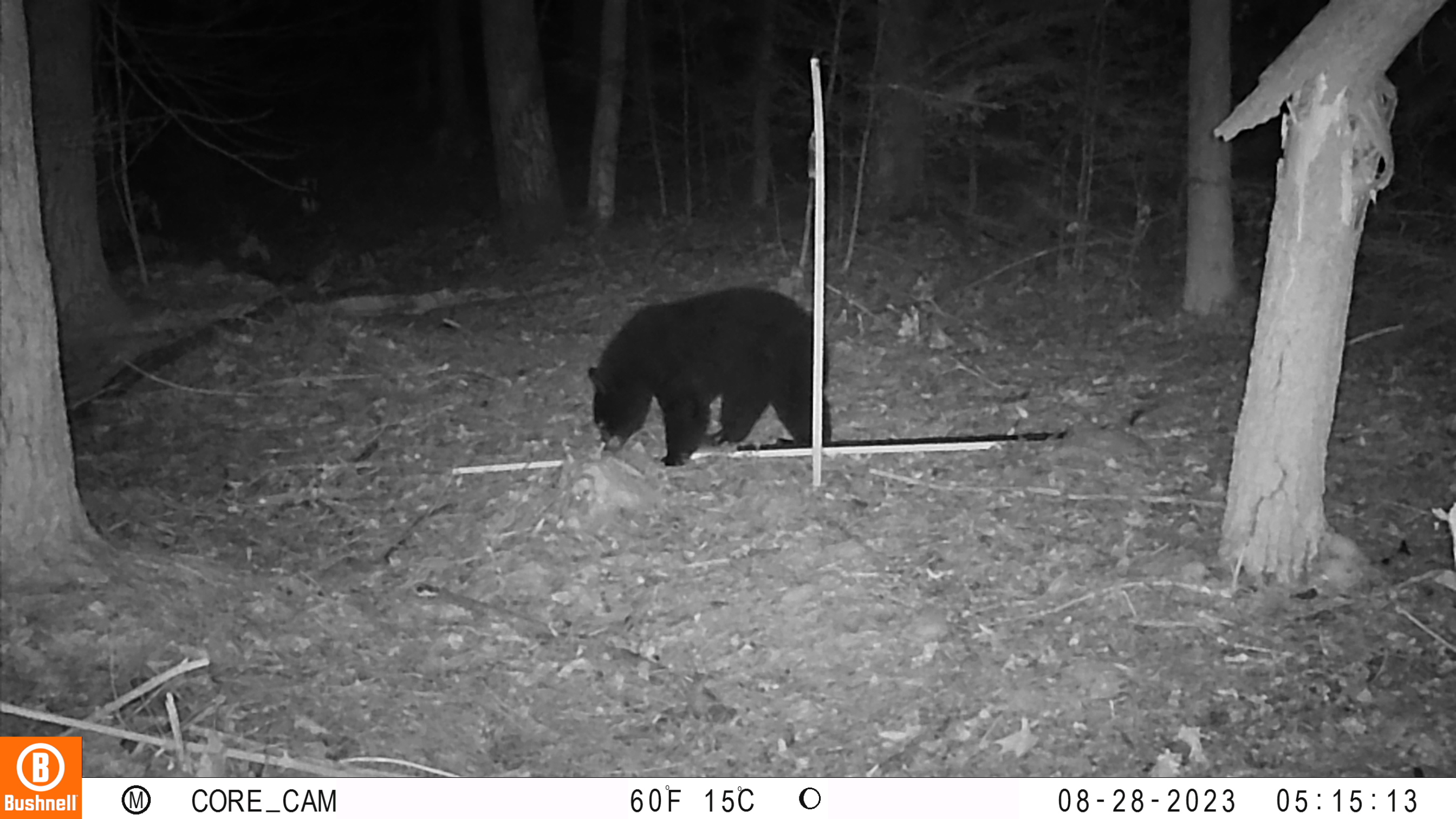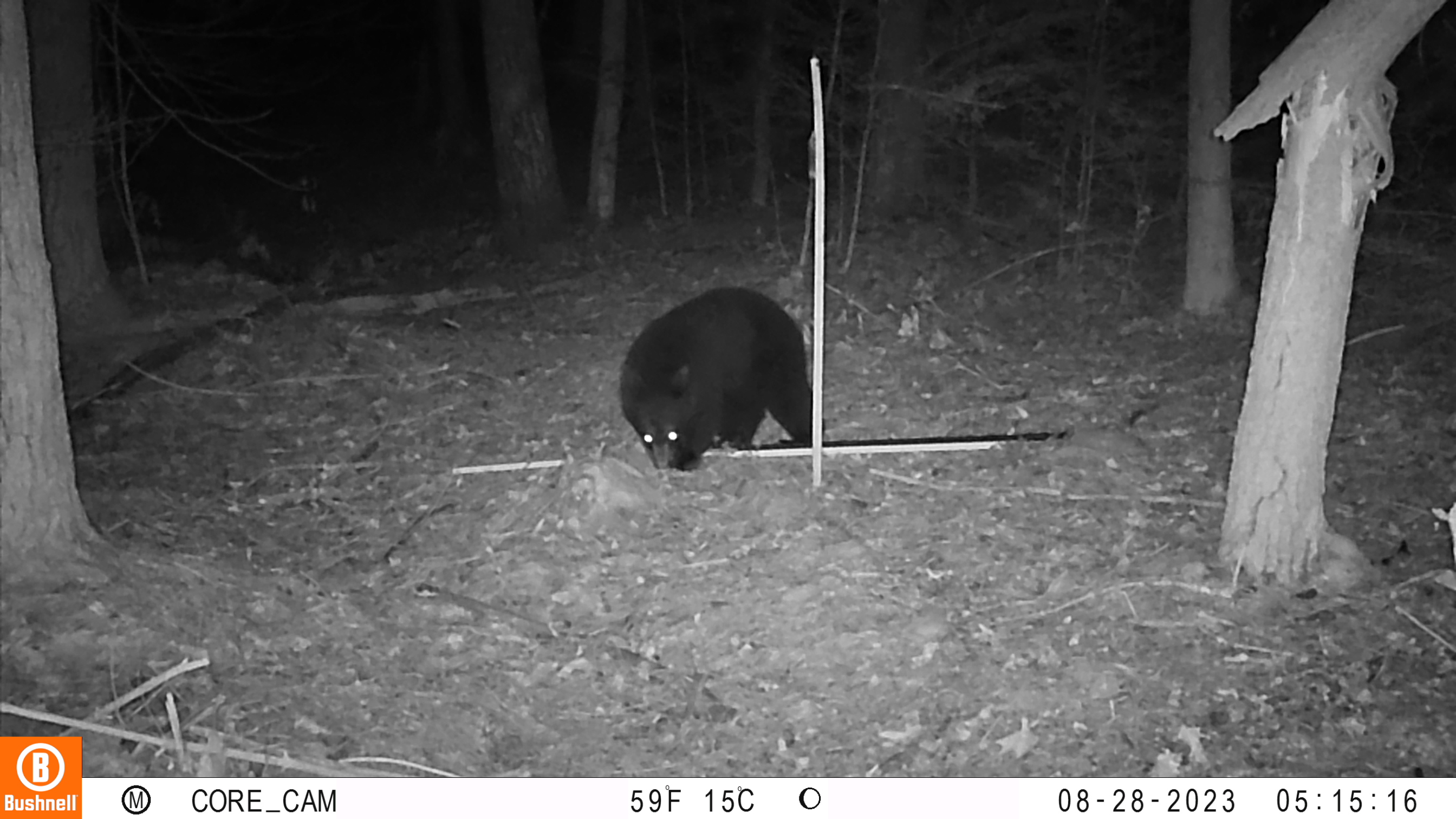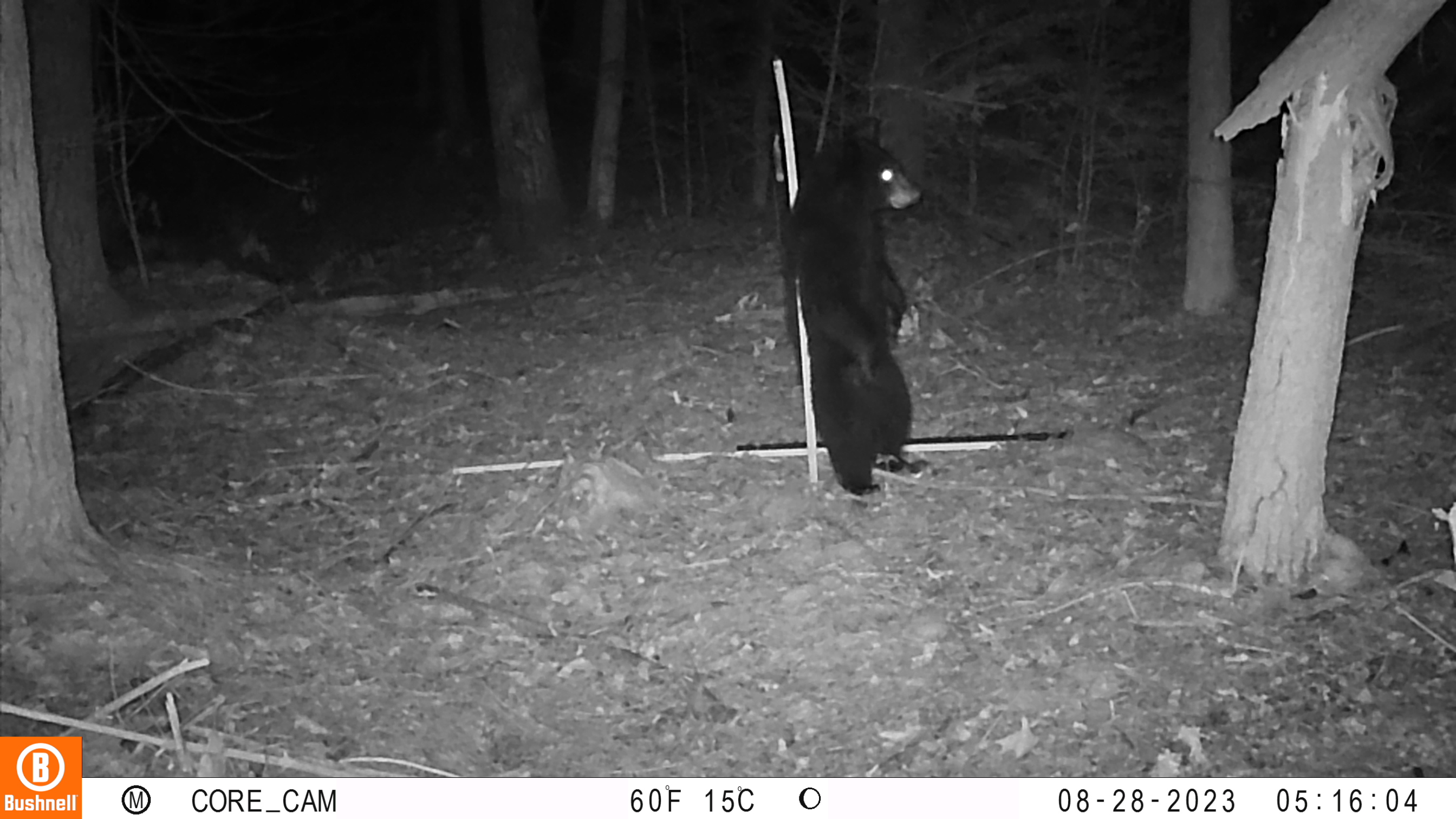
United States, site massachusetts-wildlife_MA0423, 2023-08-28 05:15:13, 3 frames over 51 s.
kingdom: Animalia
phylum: Chordata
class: Mammalia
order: Carnivora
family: Ursidae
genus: Ursus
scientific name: Ursus americanus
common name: black bear